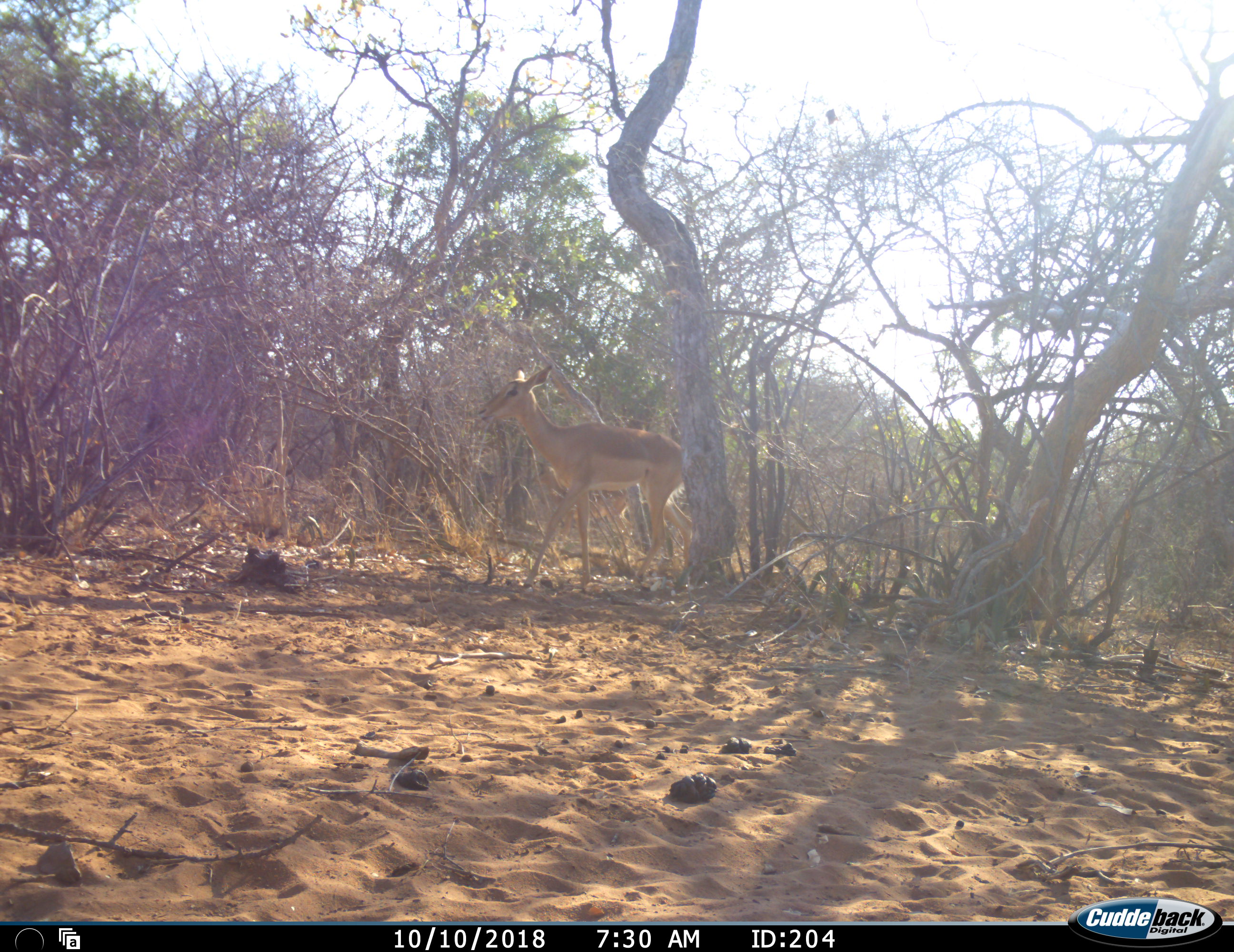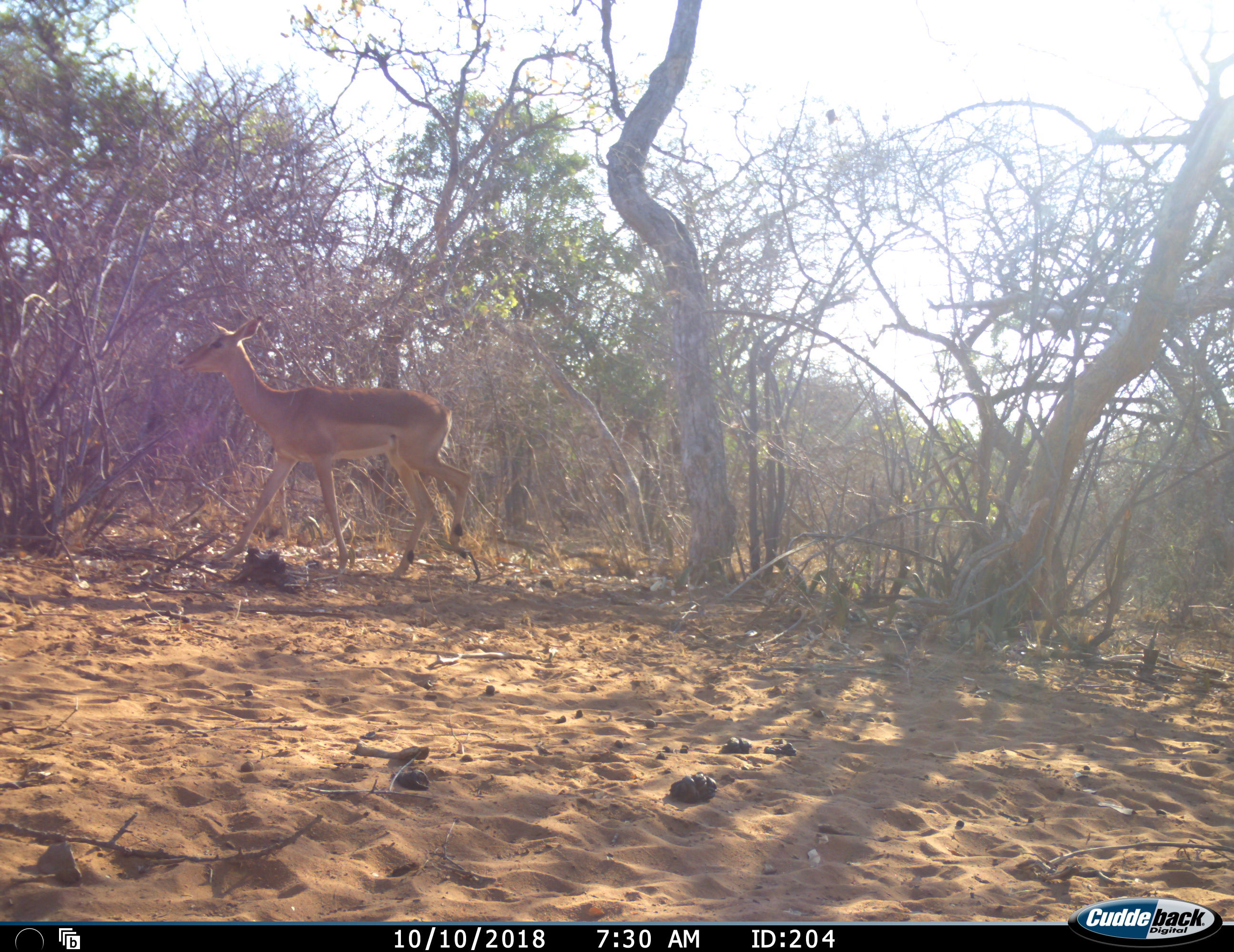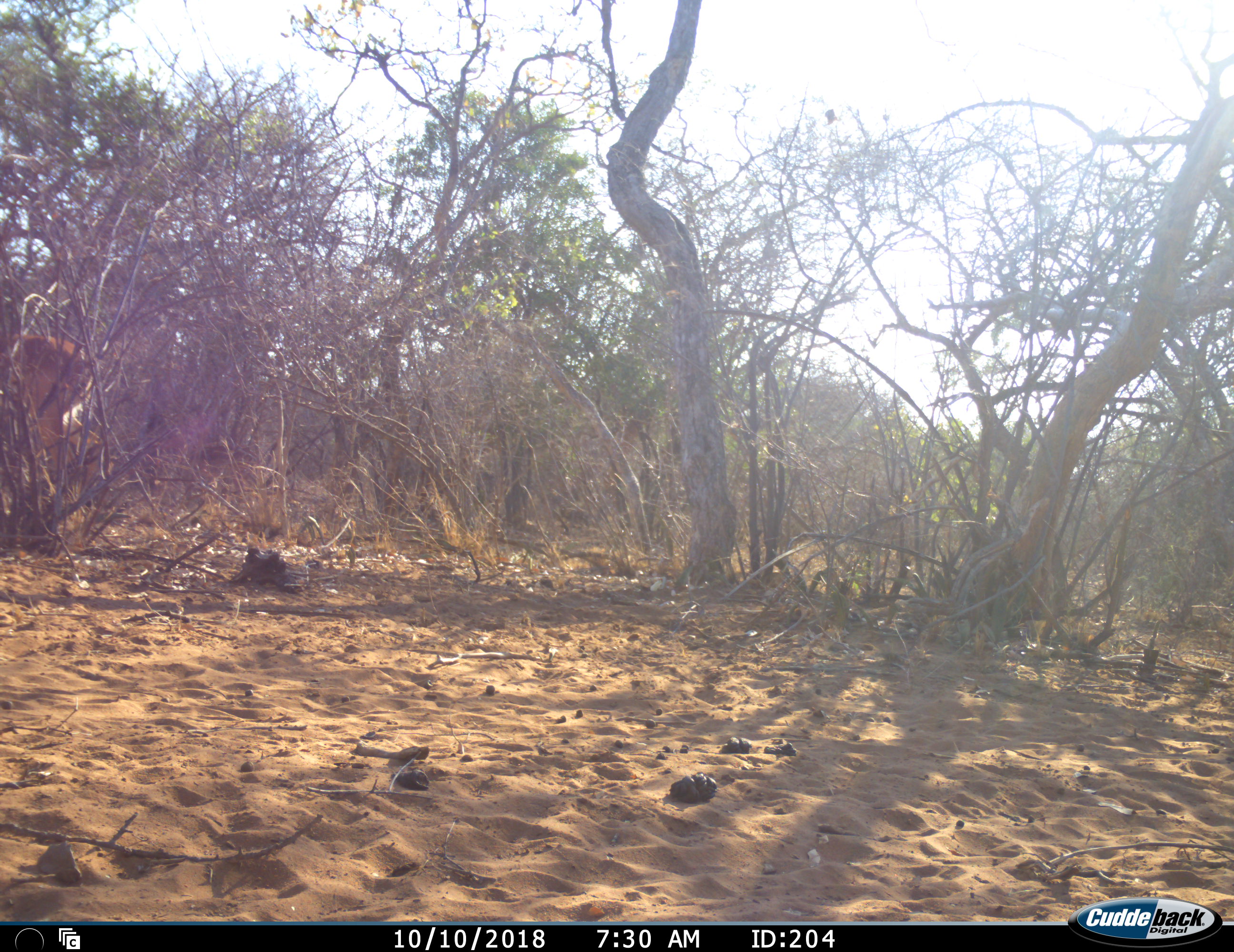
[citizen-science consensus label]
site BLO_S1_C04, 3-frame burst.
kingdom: Animalia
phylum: Chordata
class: Mammalia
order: Artiodactyla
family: Bovidae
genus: Aepyceros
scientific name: Aepyceros melampus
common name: impala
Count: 1.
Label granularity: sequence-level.